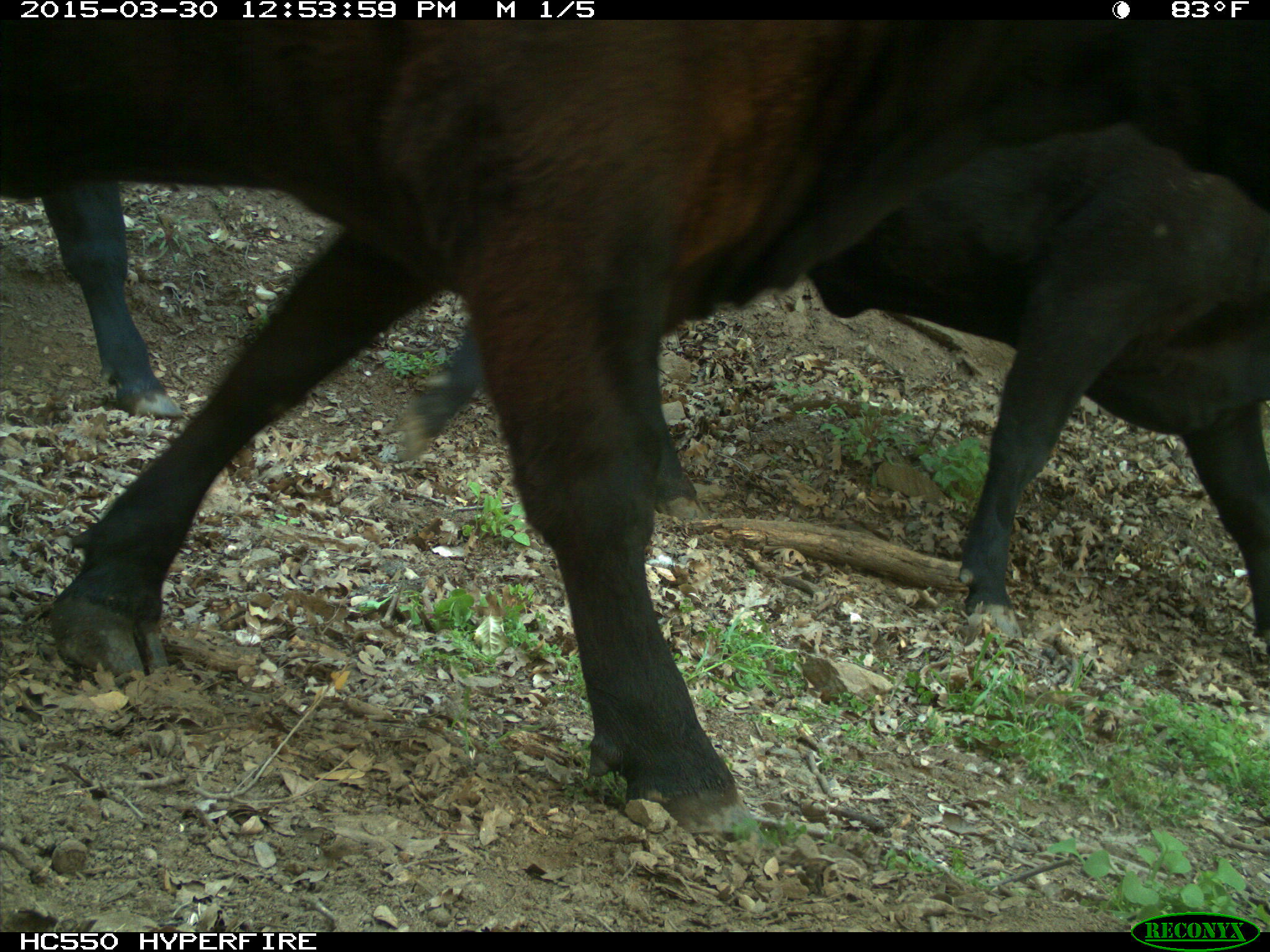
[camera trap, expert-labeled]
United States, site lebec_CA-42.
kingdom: Animalia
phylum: Chordata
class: Mammalia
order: Artiodactyla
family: Bovidae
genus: Bos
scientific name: Bos taurus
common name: domestic cow